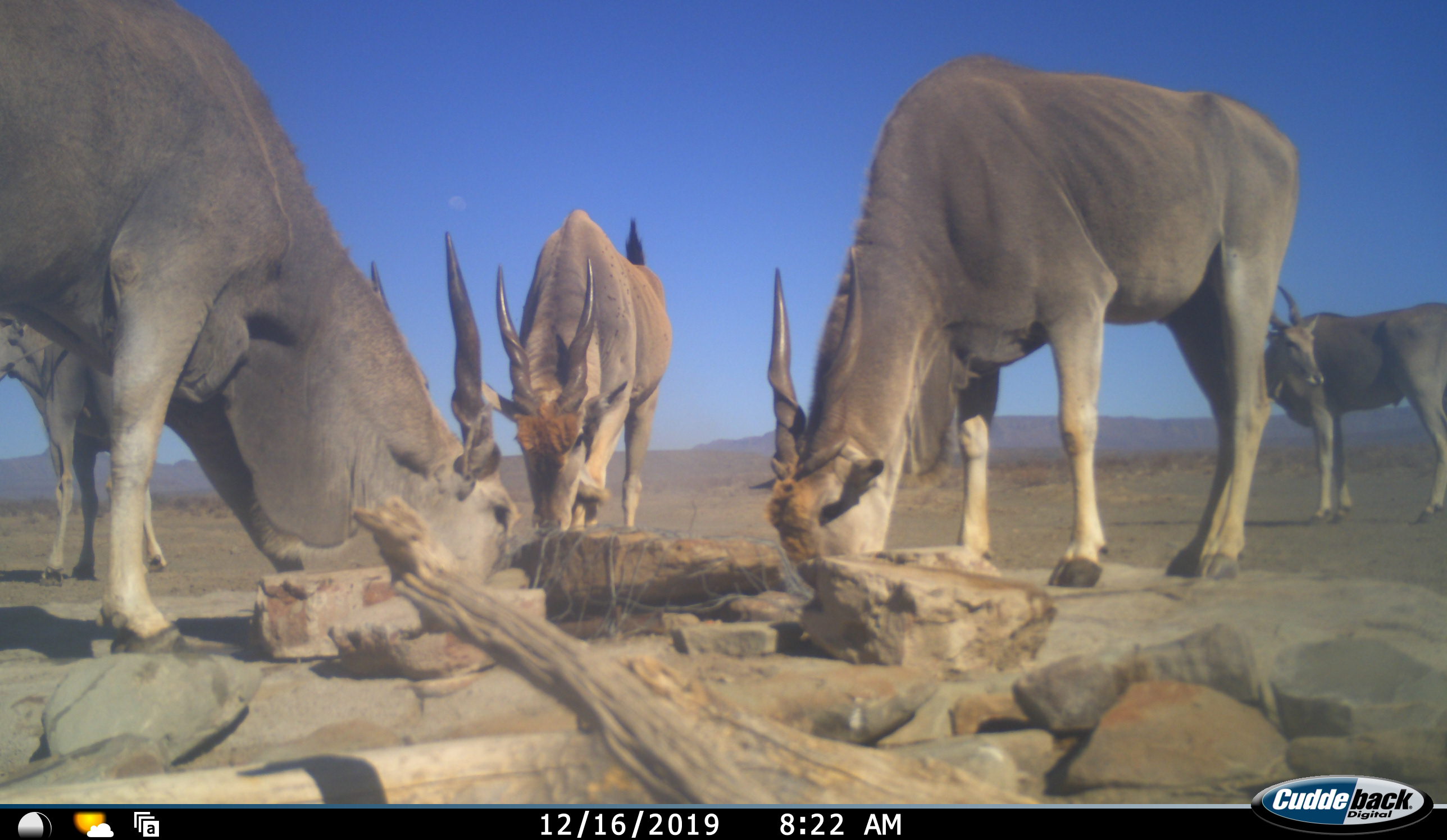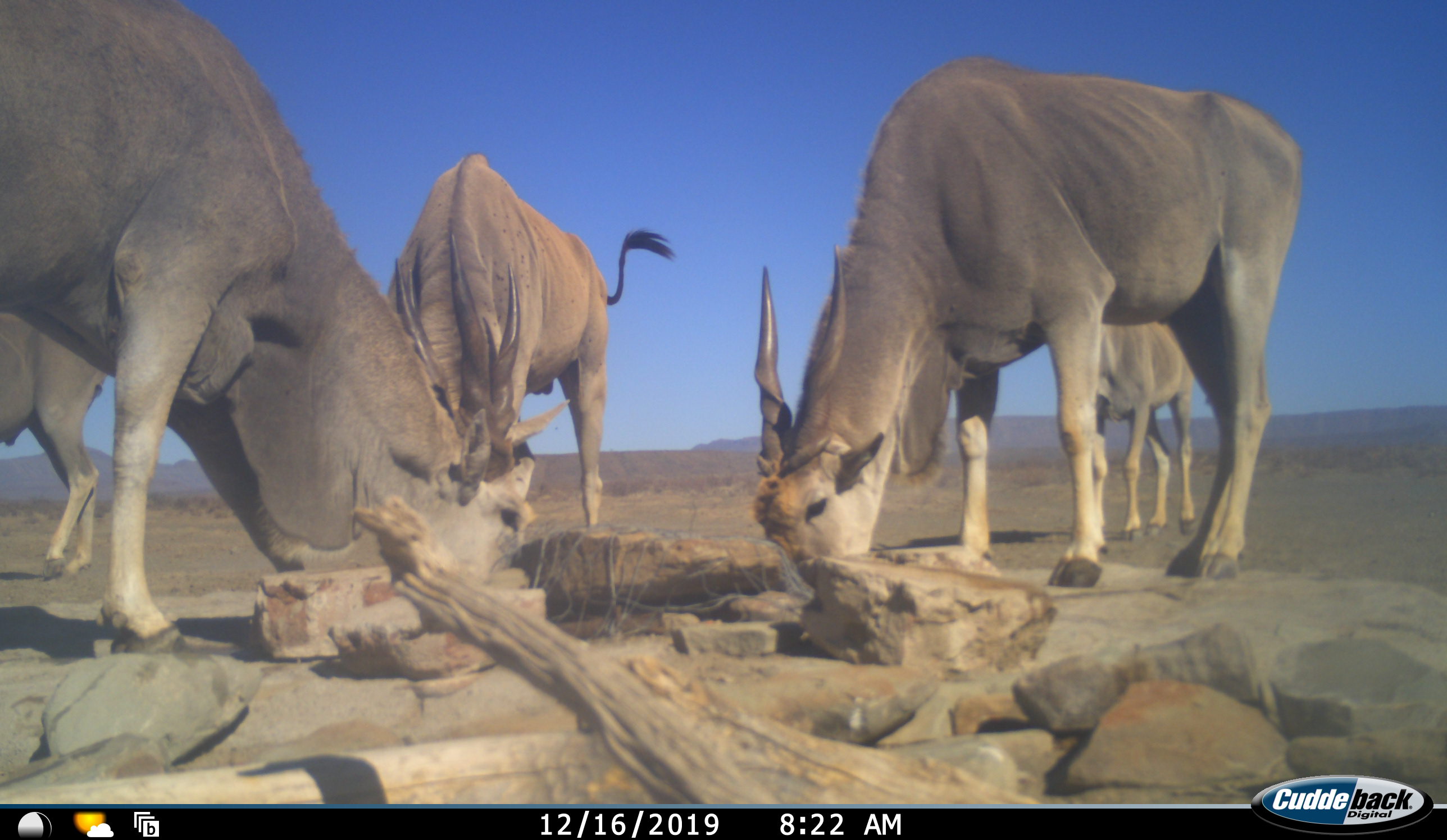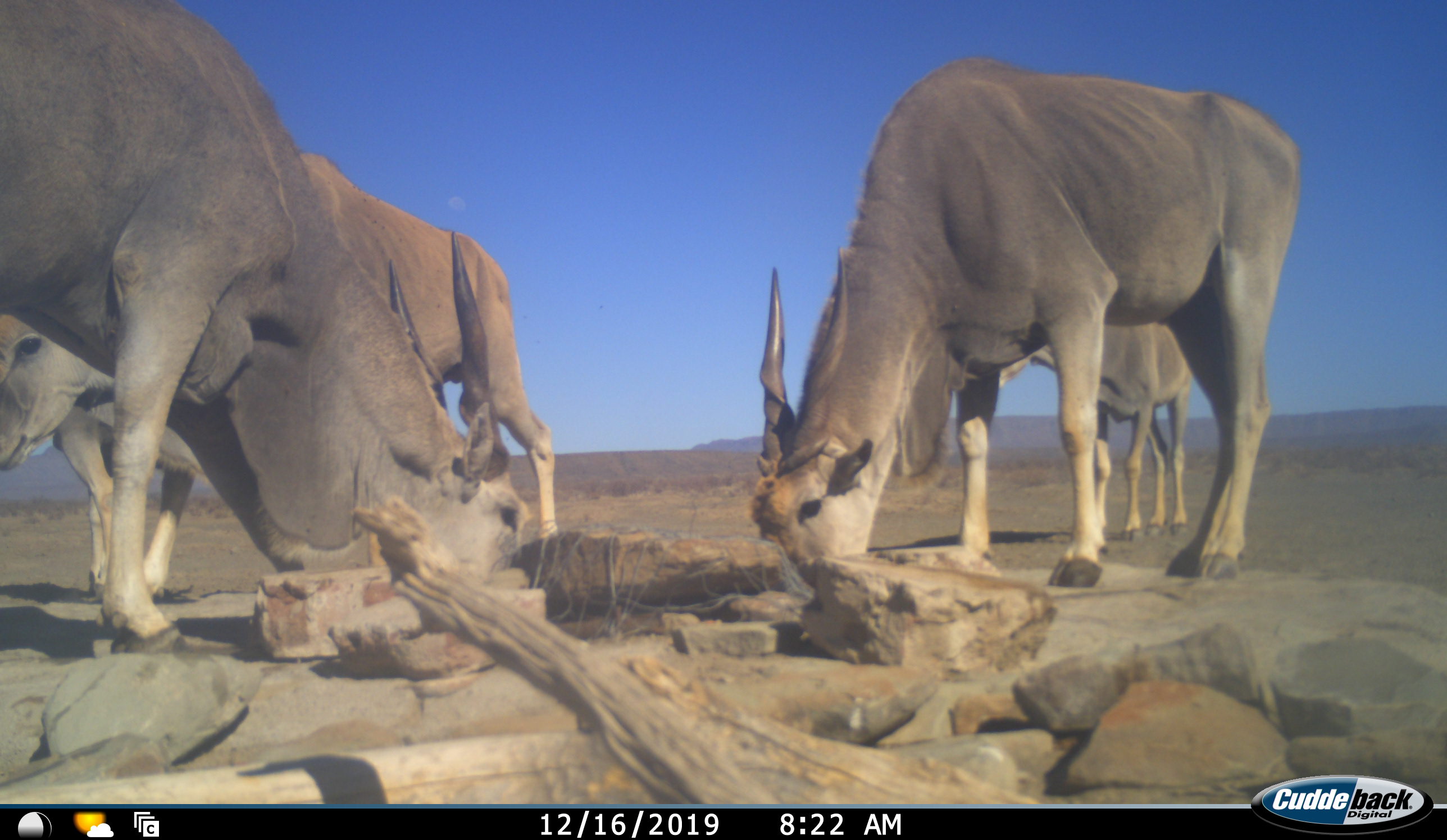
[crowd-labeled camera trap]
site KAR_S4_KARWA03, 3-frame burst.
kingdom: Animalia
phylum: Chordata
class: Mammalia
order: Artiodactyla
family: Bovidae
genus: Tragelaphus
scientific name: Tragelaphus oryx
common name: eland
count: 5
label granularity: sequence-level